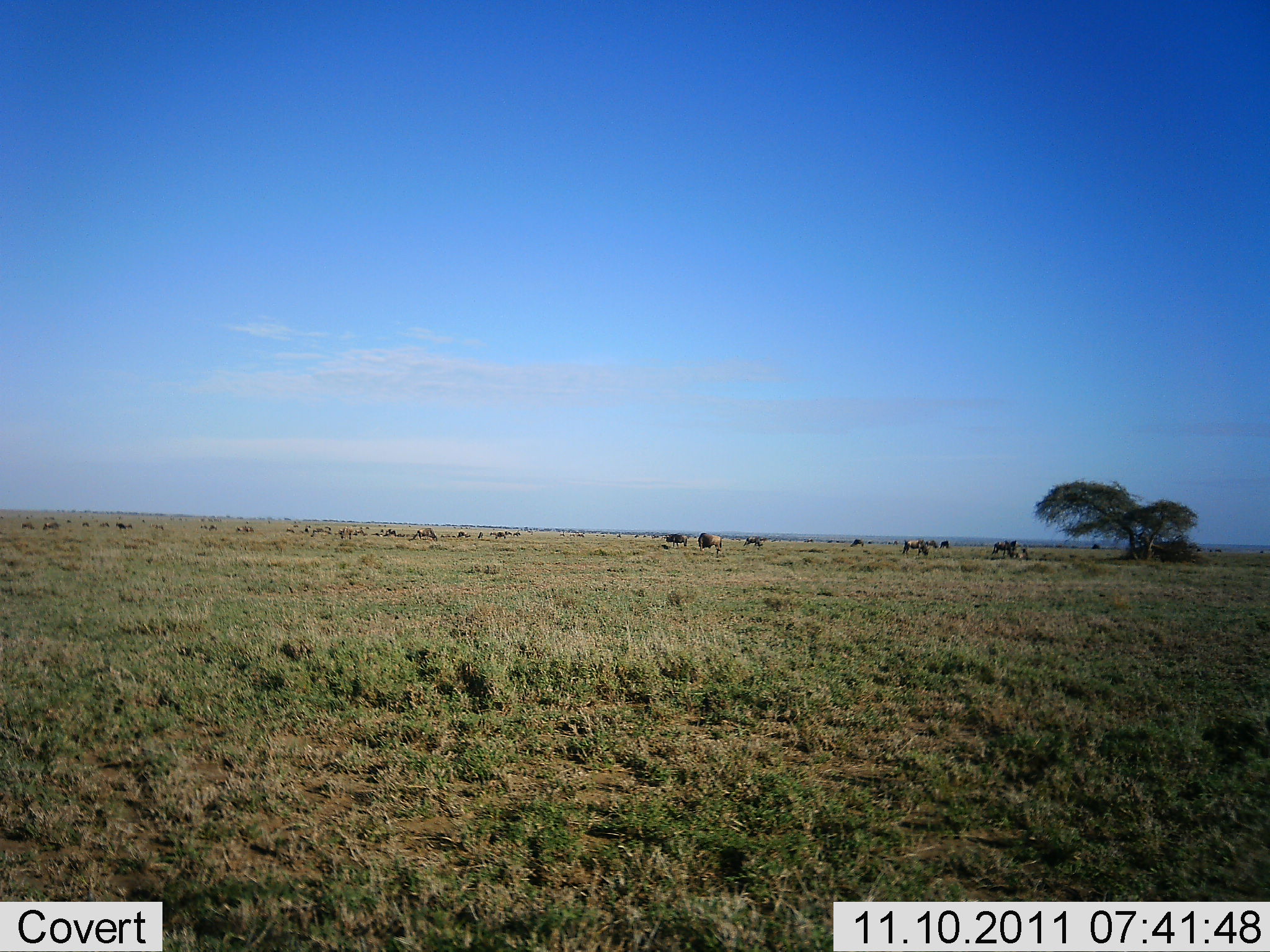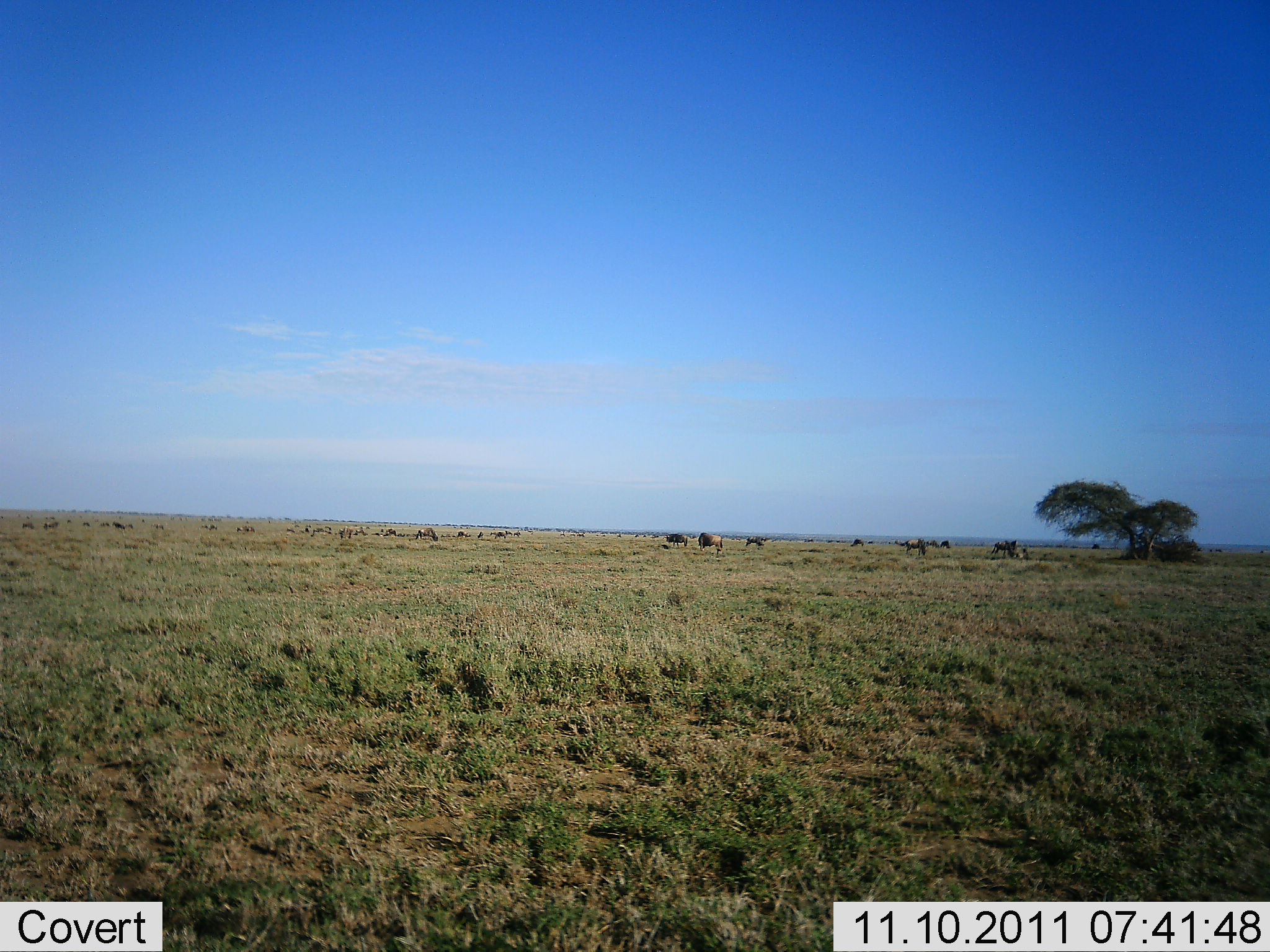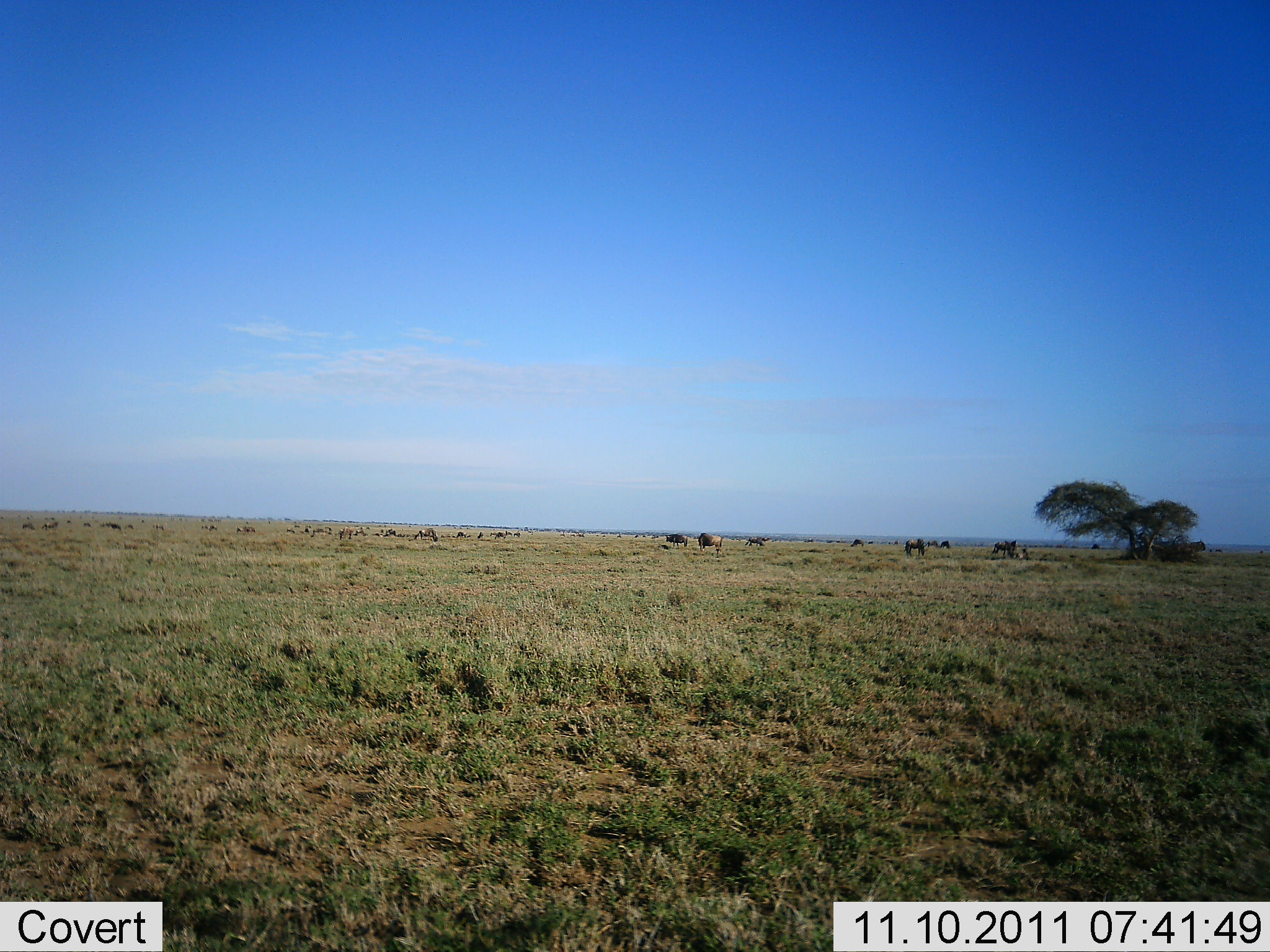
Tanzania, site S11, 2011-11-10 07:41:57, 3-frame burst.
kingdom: Animalia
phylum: Chordata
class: Mammalia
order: Artiodactyla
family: Bovidae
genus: Connochaetes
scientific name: Connochaetes taurinus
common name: blue wildebeest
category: wildebeest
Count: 11-50.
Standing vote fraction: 58%.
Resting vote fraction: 8%.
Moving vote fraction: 33%.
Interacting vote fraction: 0%.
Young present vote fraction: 0%.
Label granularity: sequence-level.